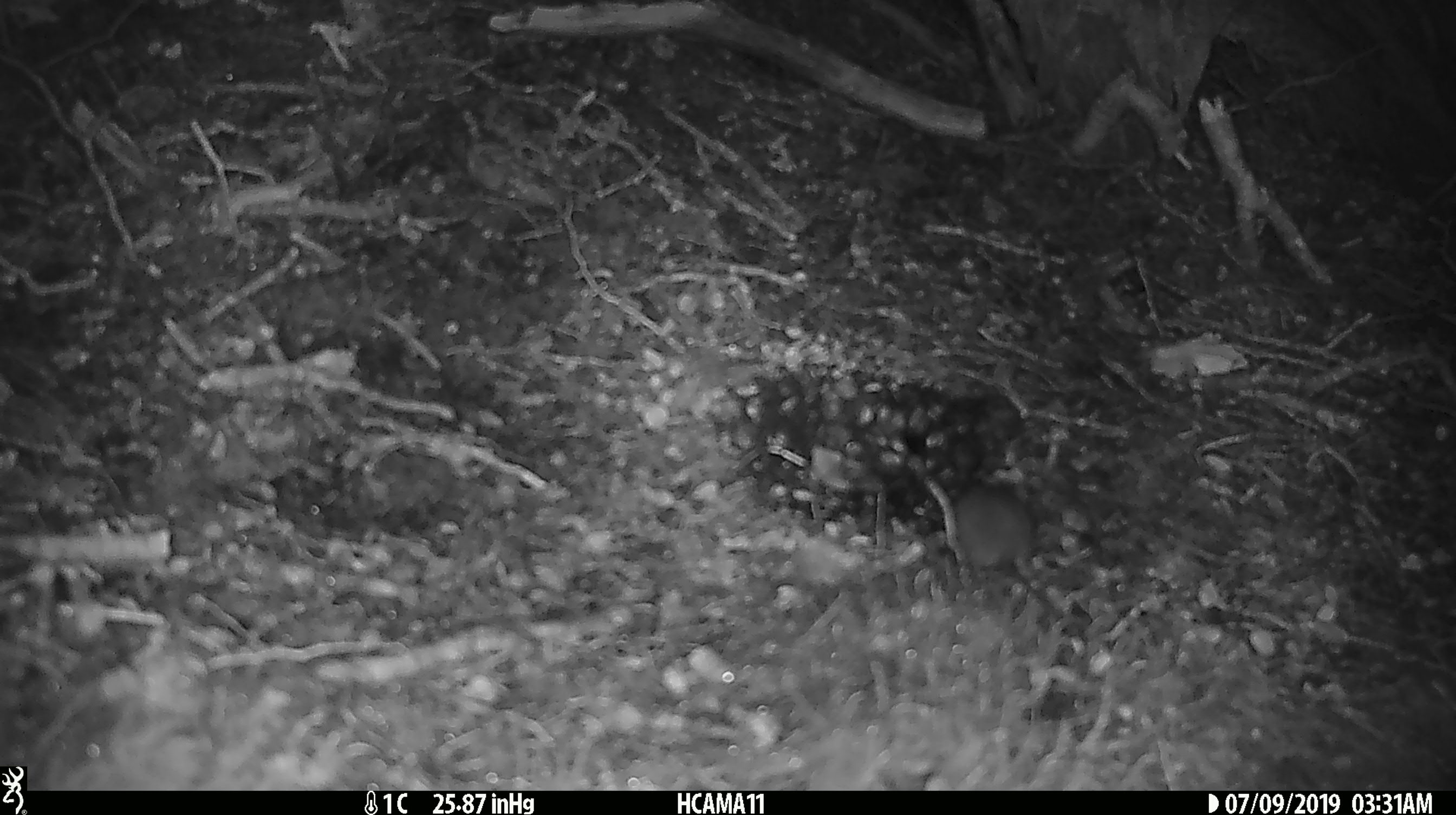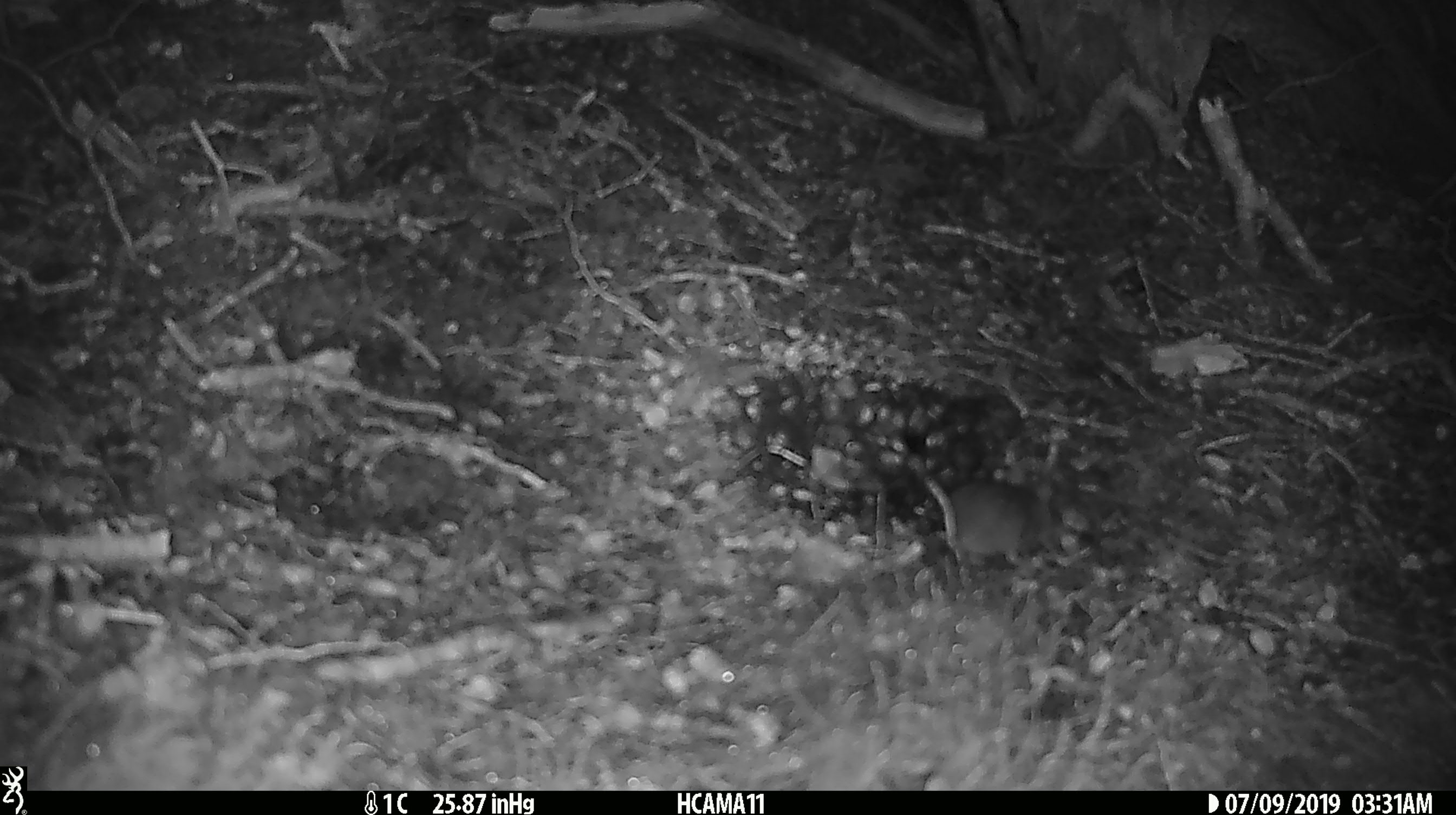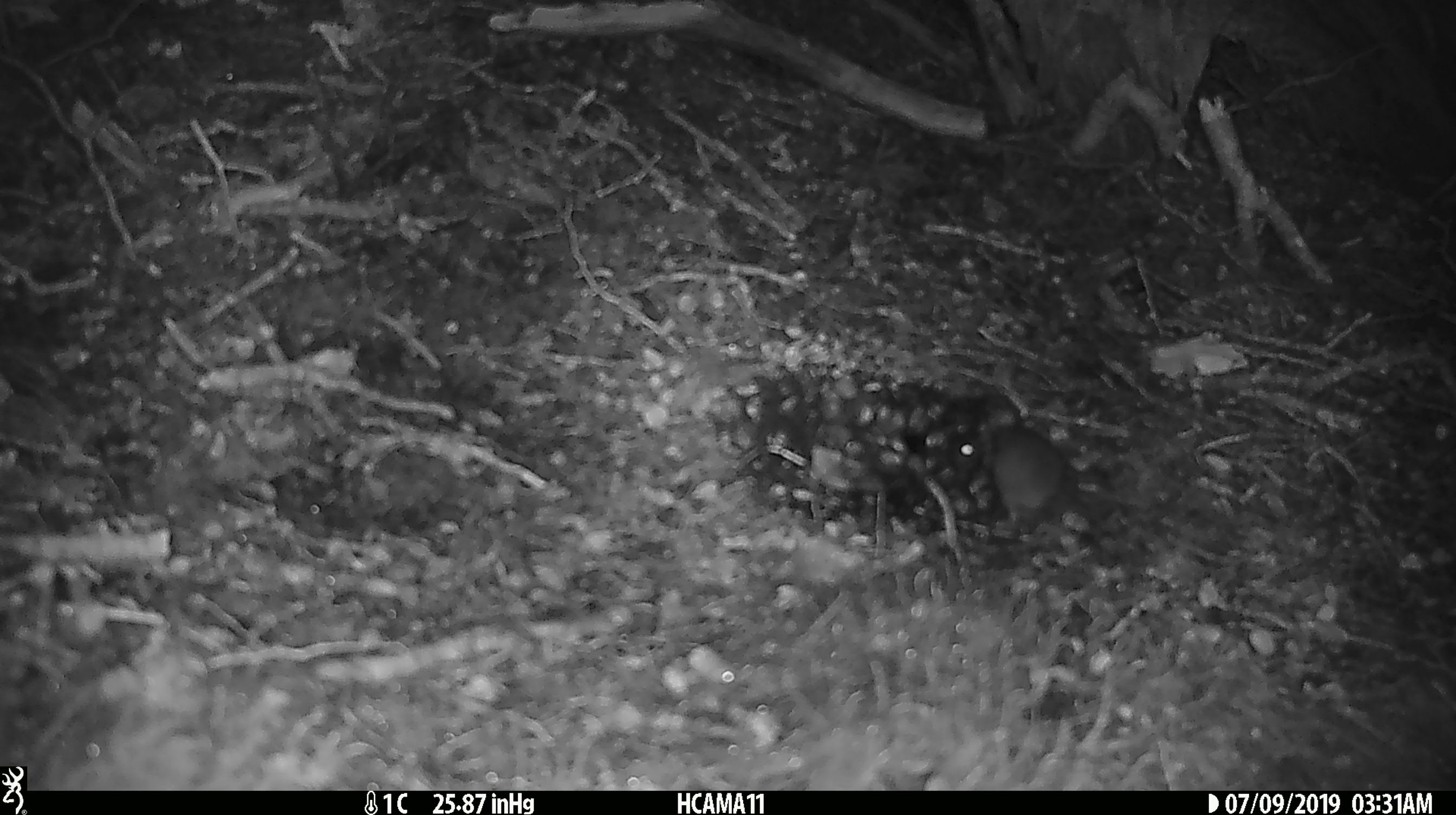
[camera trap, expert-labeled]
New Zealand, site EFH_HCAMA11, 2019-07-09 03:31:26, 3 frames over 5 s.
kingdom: Animalia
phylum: Chordata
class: Mammalia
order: Rodentia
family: Muridae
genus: Mus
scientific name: Mus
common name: mouse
Mouse (Mus).